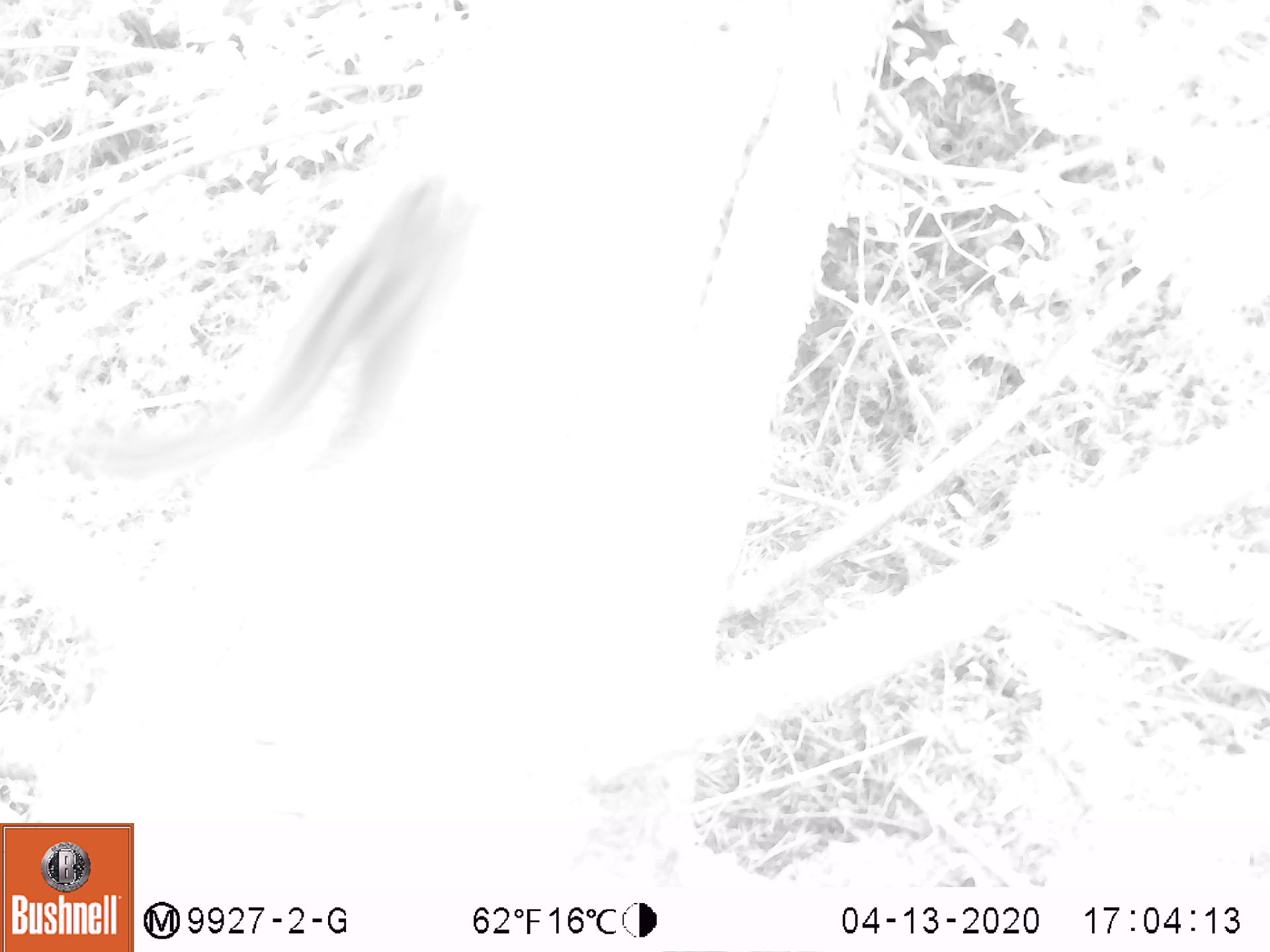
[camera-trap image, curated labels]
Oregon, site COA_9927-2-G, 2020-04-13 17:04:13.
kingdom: Animalia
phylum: Chordata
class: Mammalia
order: Rodentia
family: Sciuridae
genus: Neotamias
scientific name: Neotamias townsendii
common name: townsend's chipmunk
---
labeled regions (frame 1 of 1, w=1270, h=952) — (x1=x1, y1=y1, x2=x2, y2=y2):
townsend's chipmunk: (x1=62, y1=157, x2=477, y2=496)